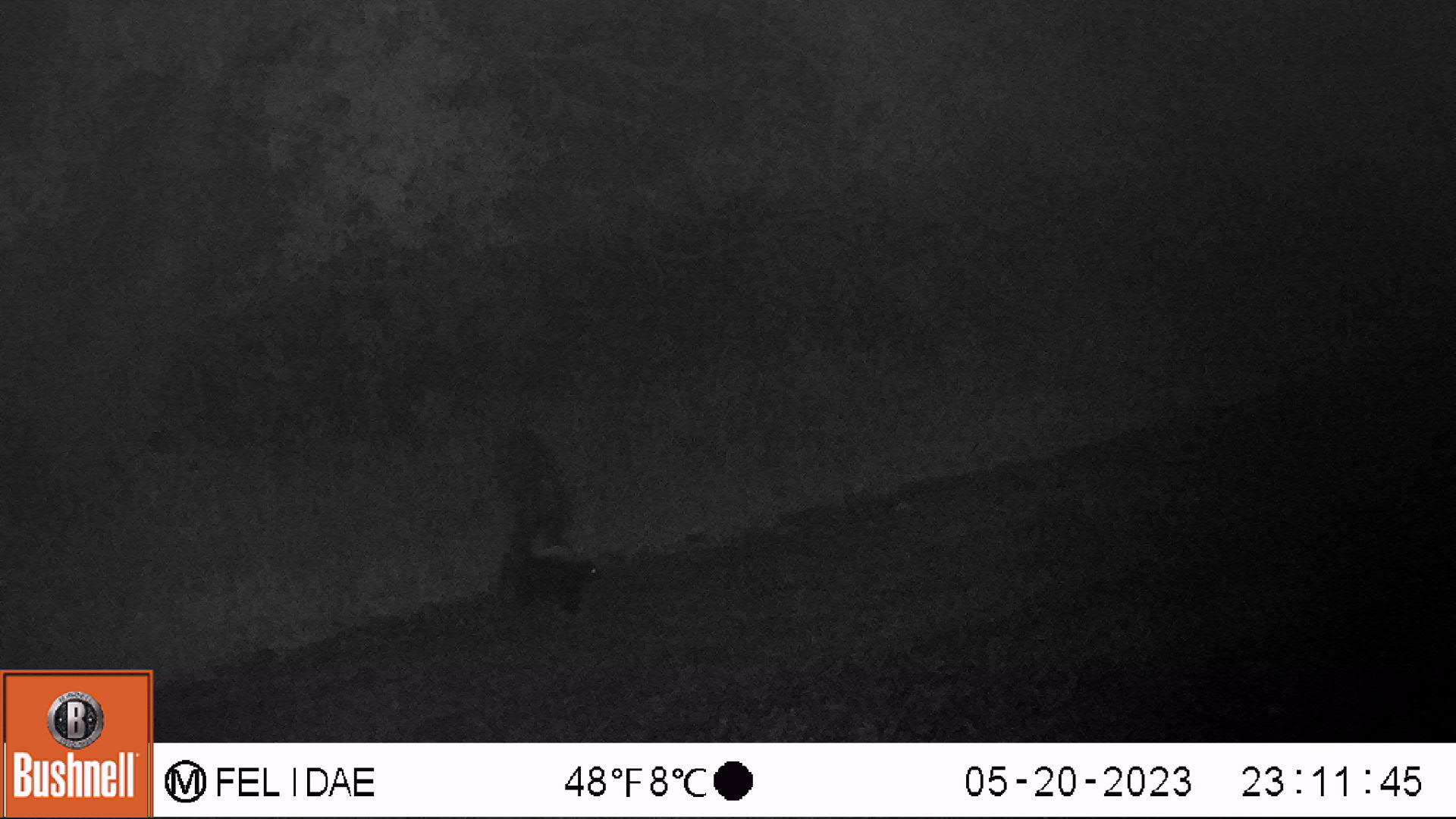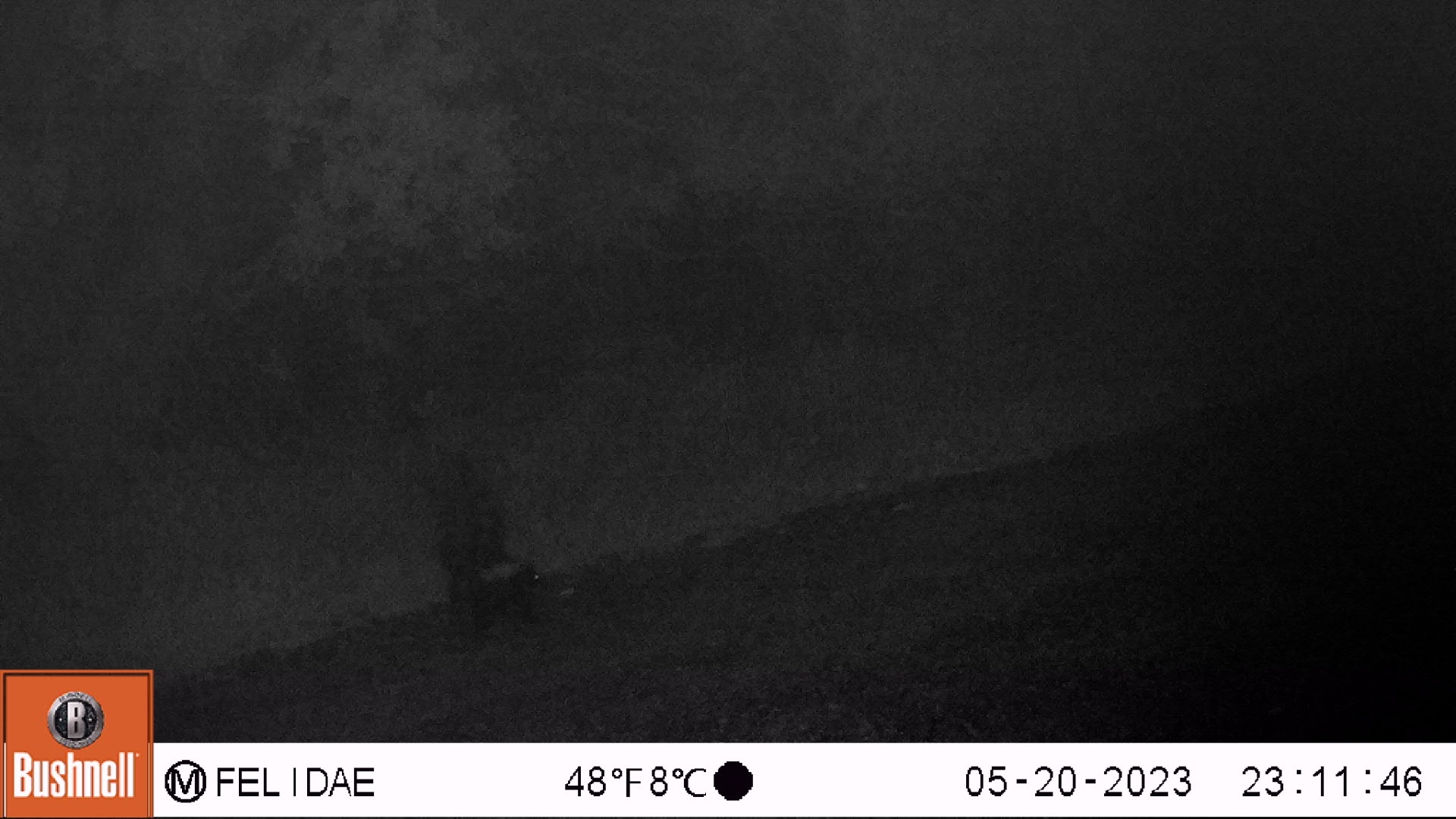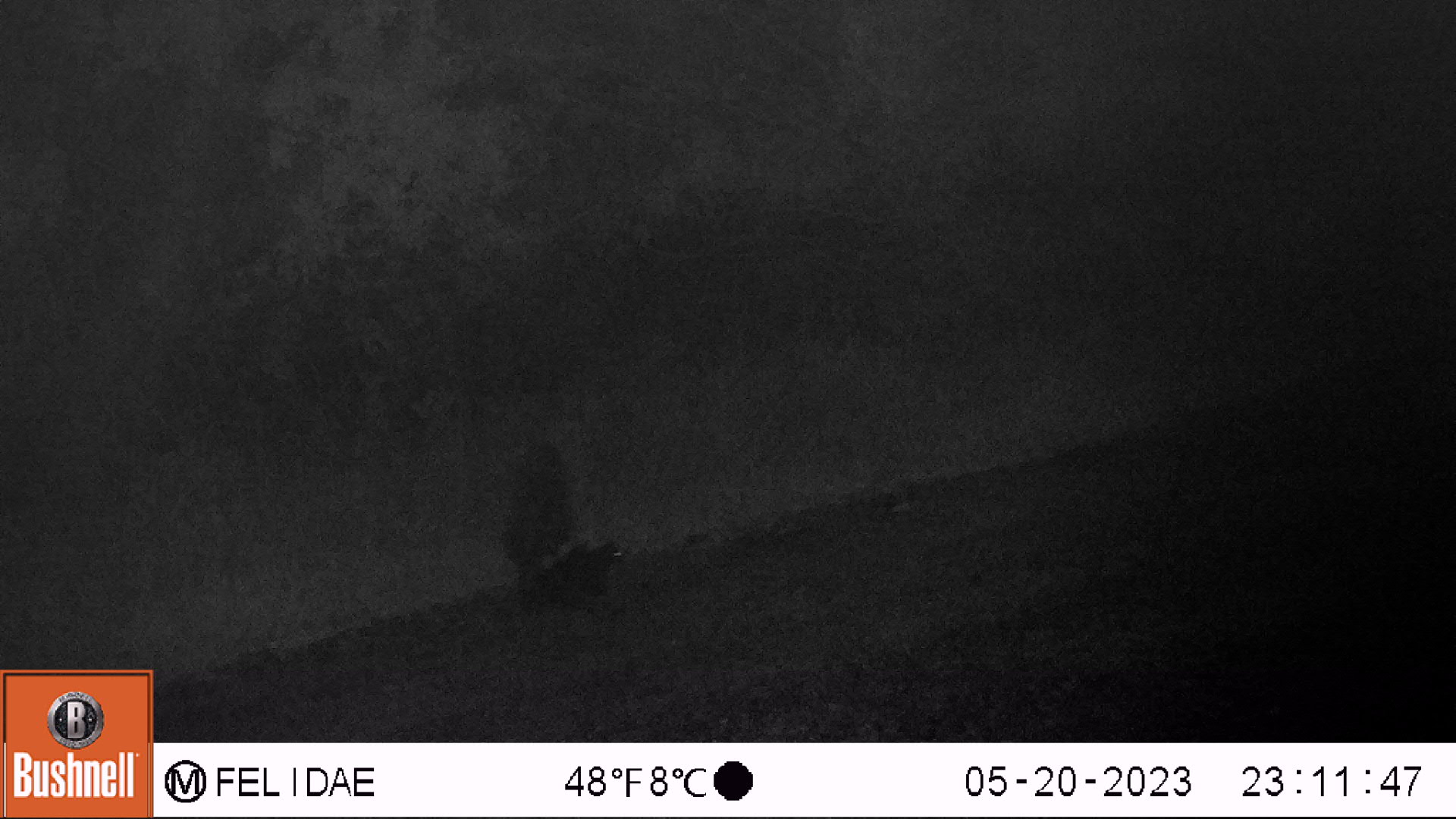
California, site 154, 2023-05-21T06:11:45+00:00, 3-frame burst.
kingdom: Animalia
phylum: Chordata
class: Mammalia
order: Carnivora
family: Mephitidae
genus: Mephitis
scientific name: Mephitis mephitis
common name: striped skunk